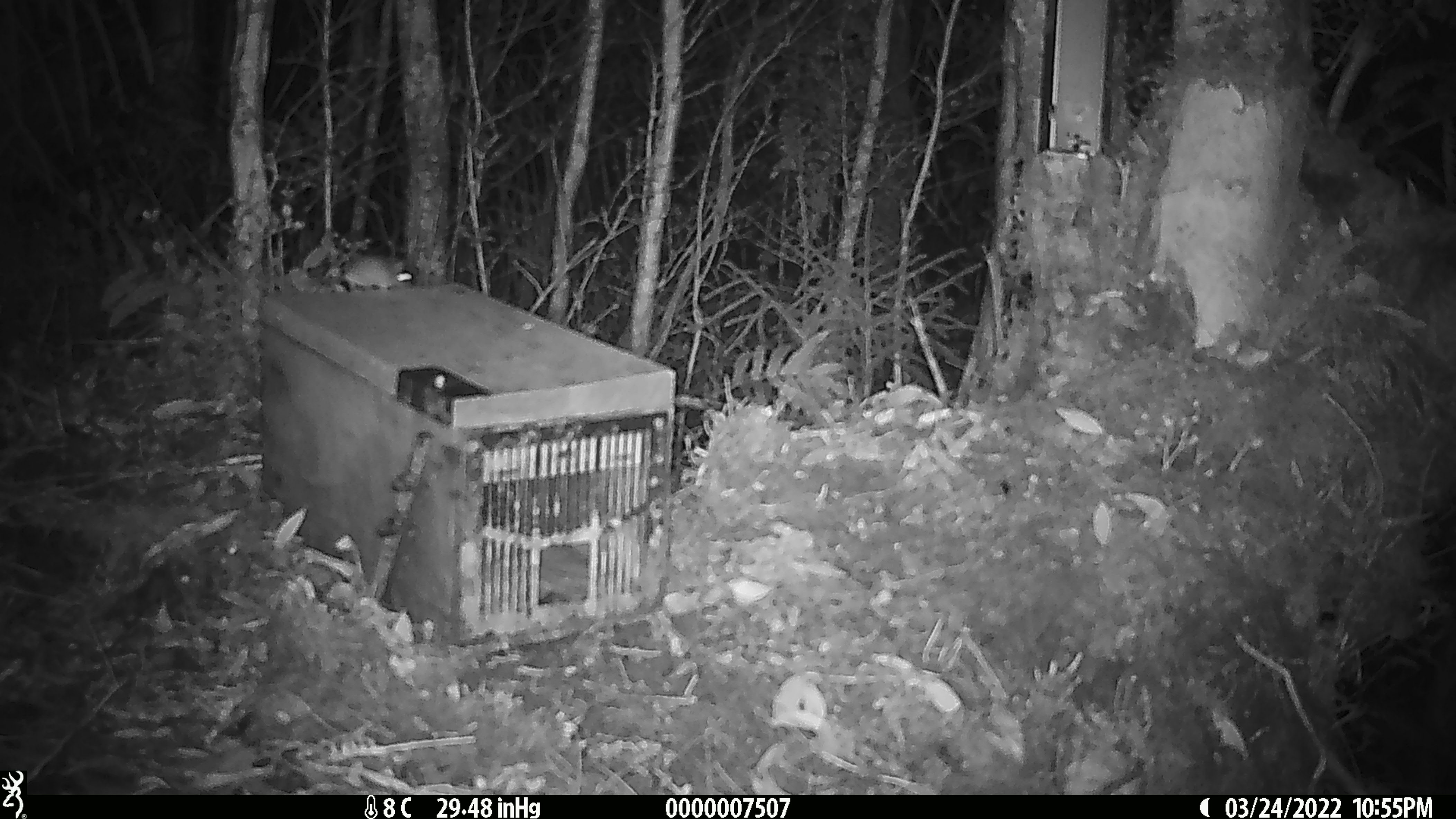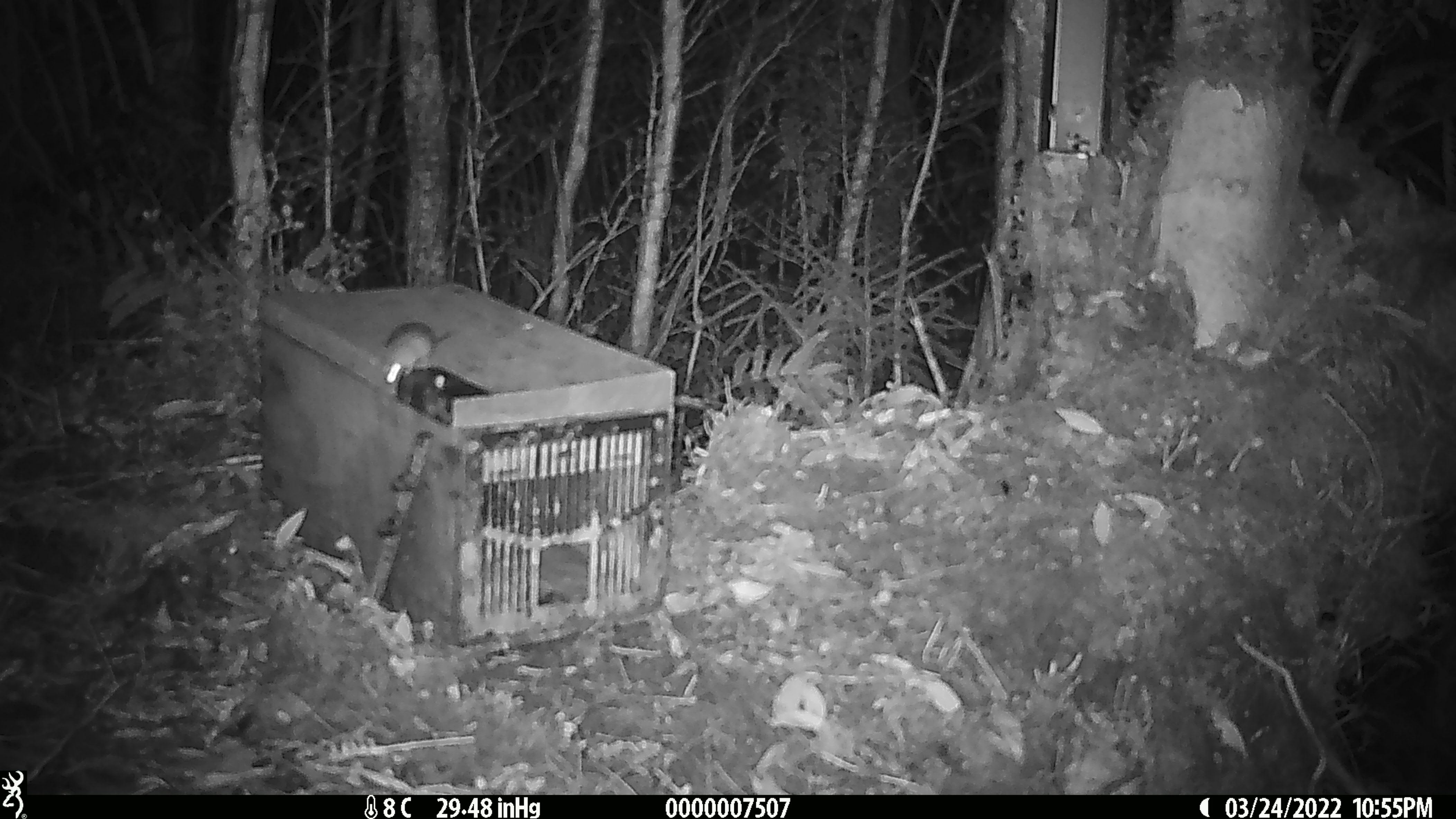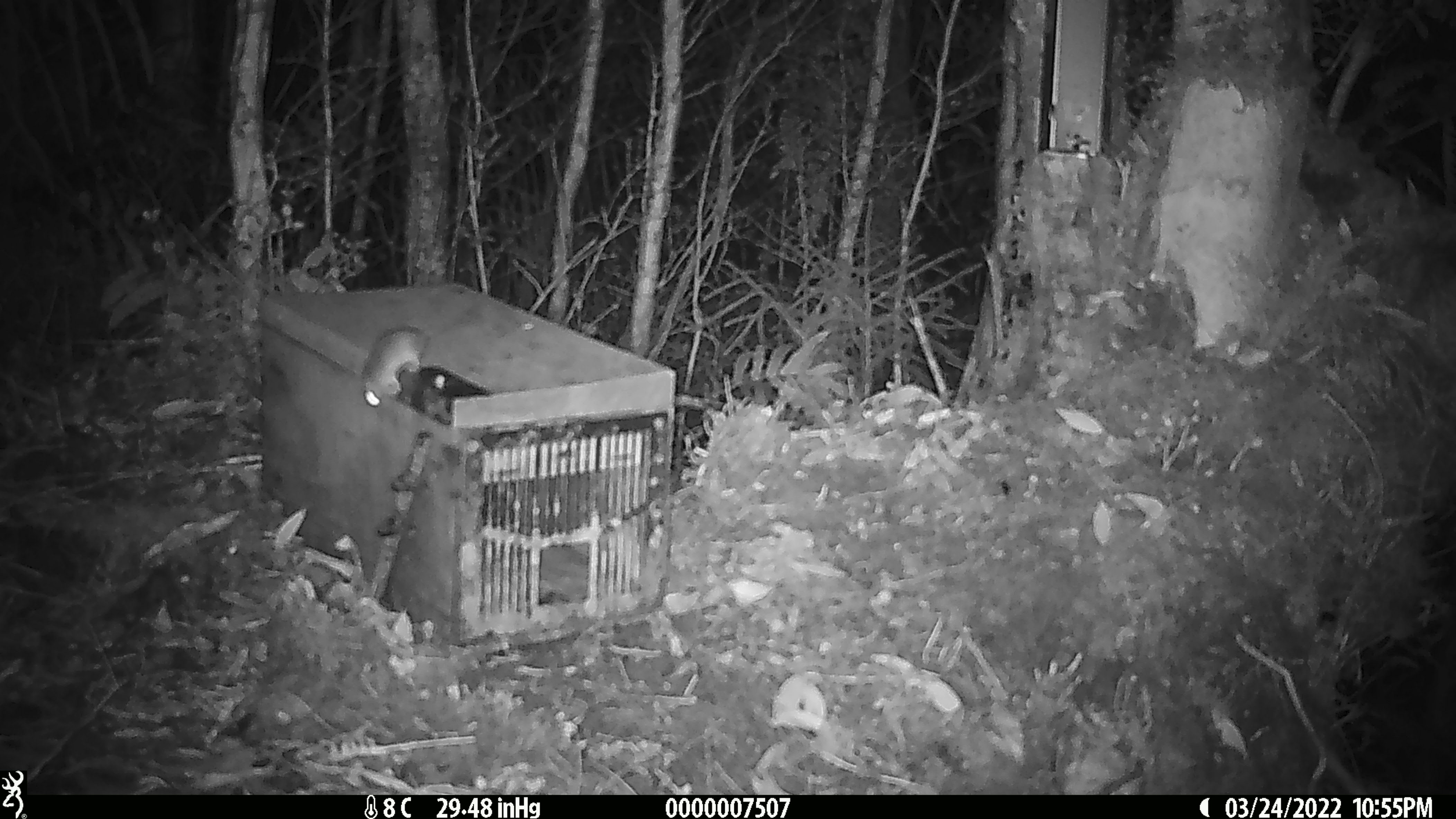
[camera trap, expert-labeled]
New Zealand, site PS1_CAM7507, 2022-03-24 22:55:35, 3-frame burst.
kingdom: Animalia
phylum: Chordata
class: Mammalia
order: Rodentia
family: Muridae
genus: Mus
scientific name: Mus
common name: mouse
Mouse (Mus).